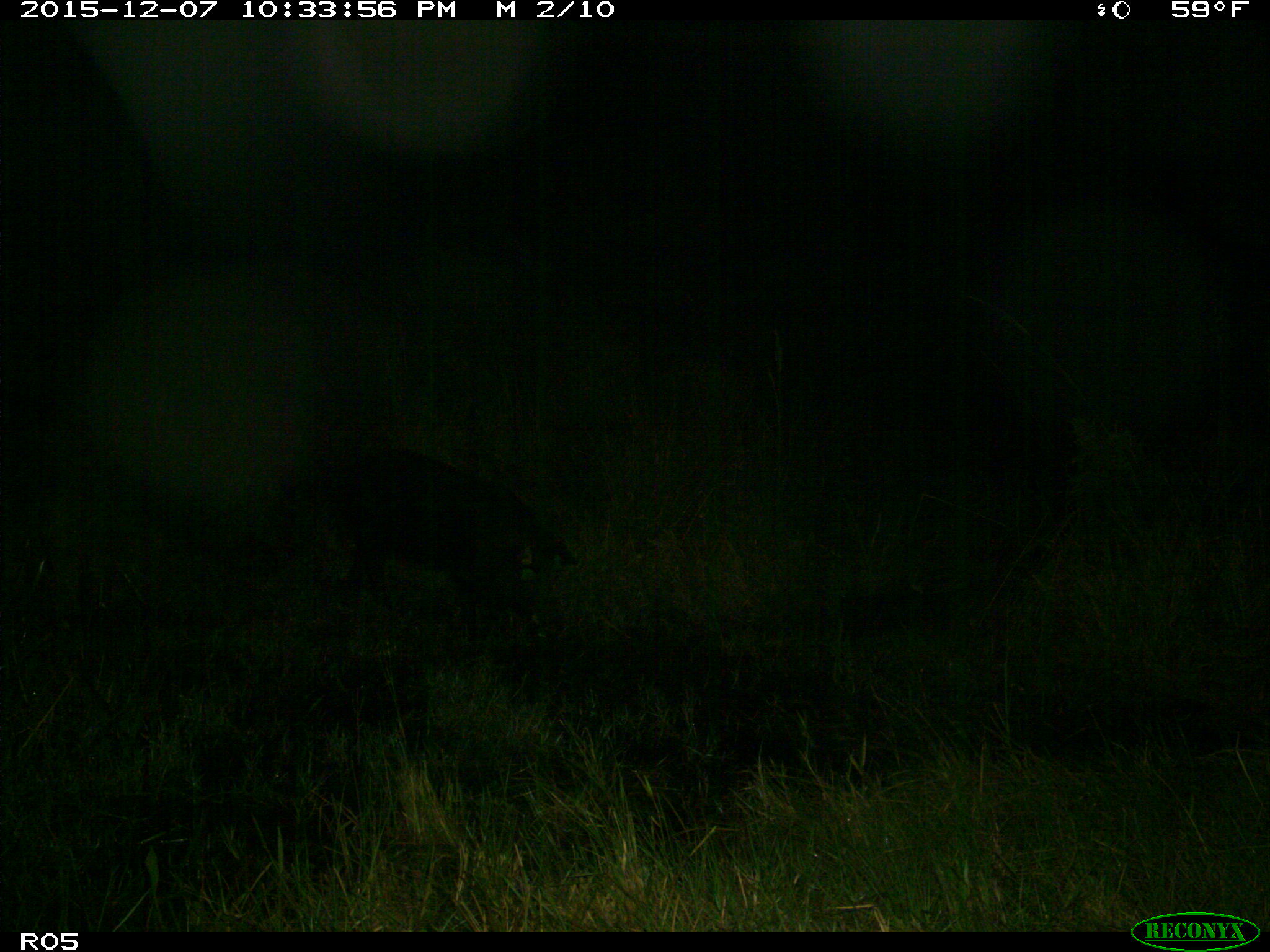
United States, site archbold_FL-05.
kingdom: Animalia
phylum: Chordata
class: Mammalia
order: Artiodactyla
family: Suidae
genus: Sus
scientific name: Sus scrofa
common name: wild boar